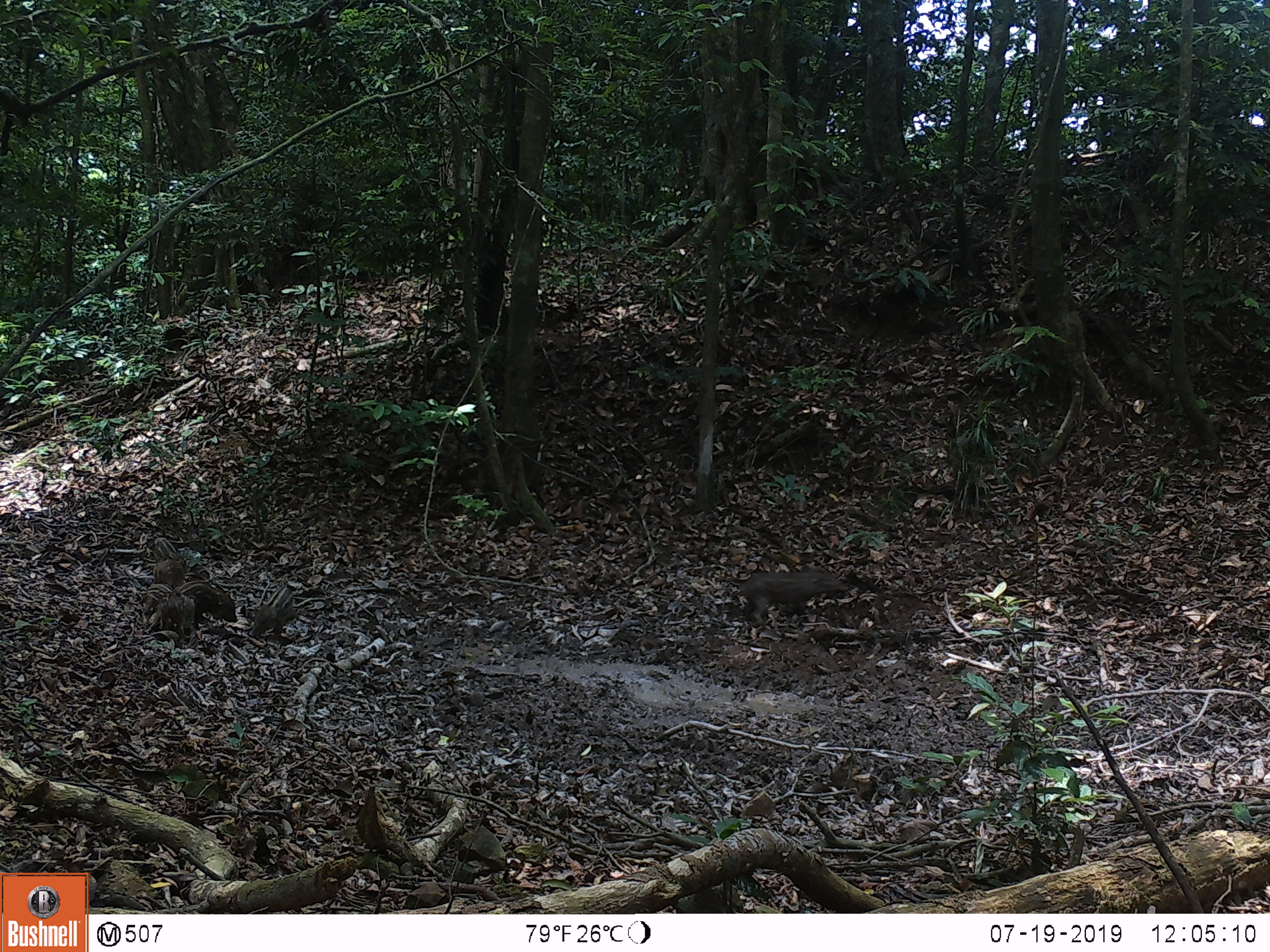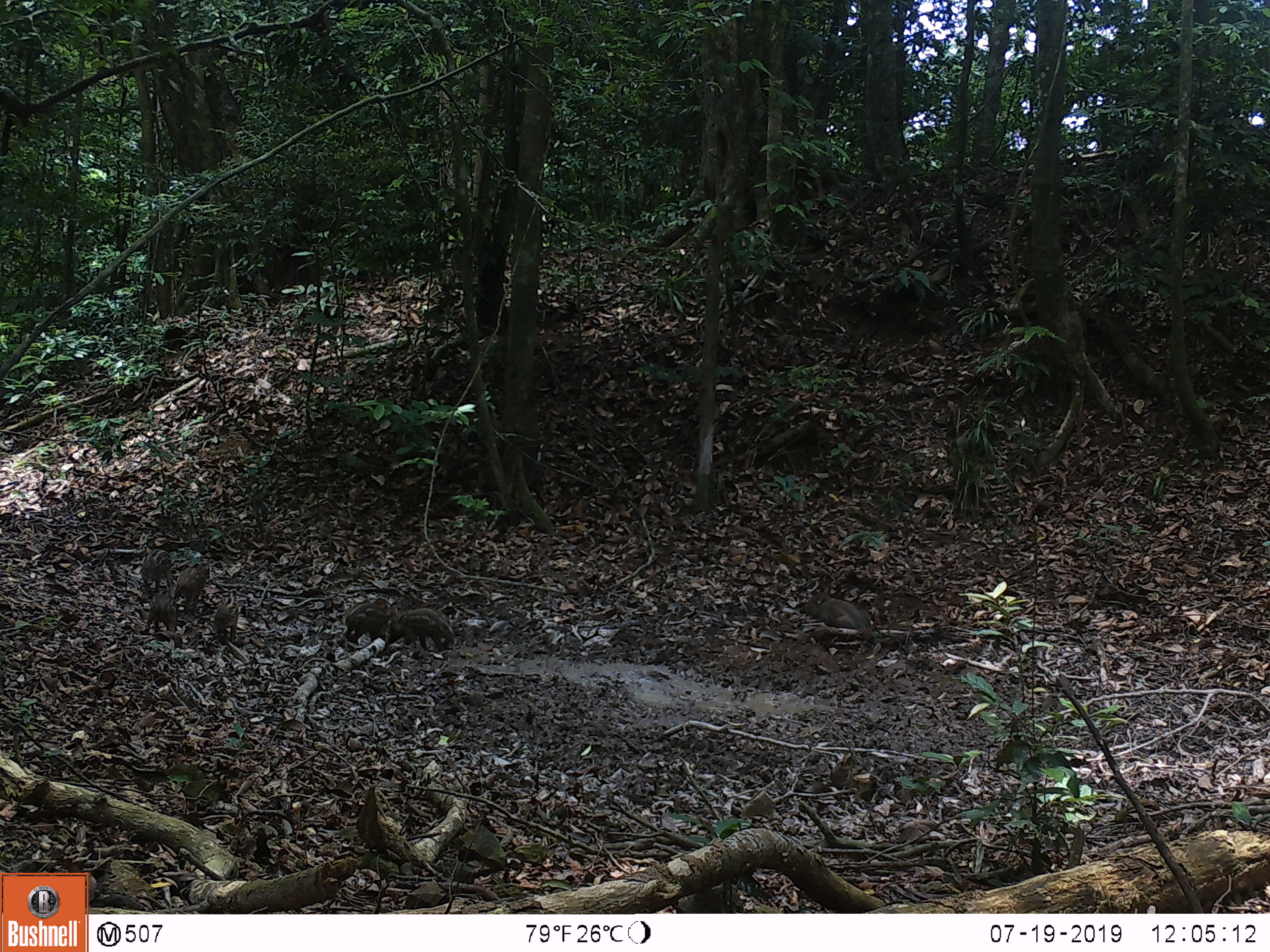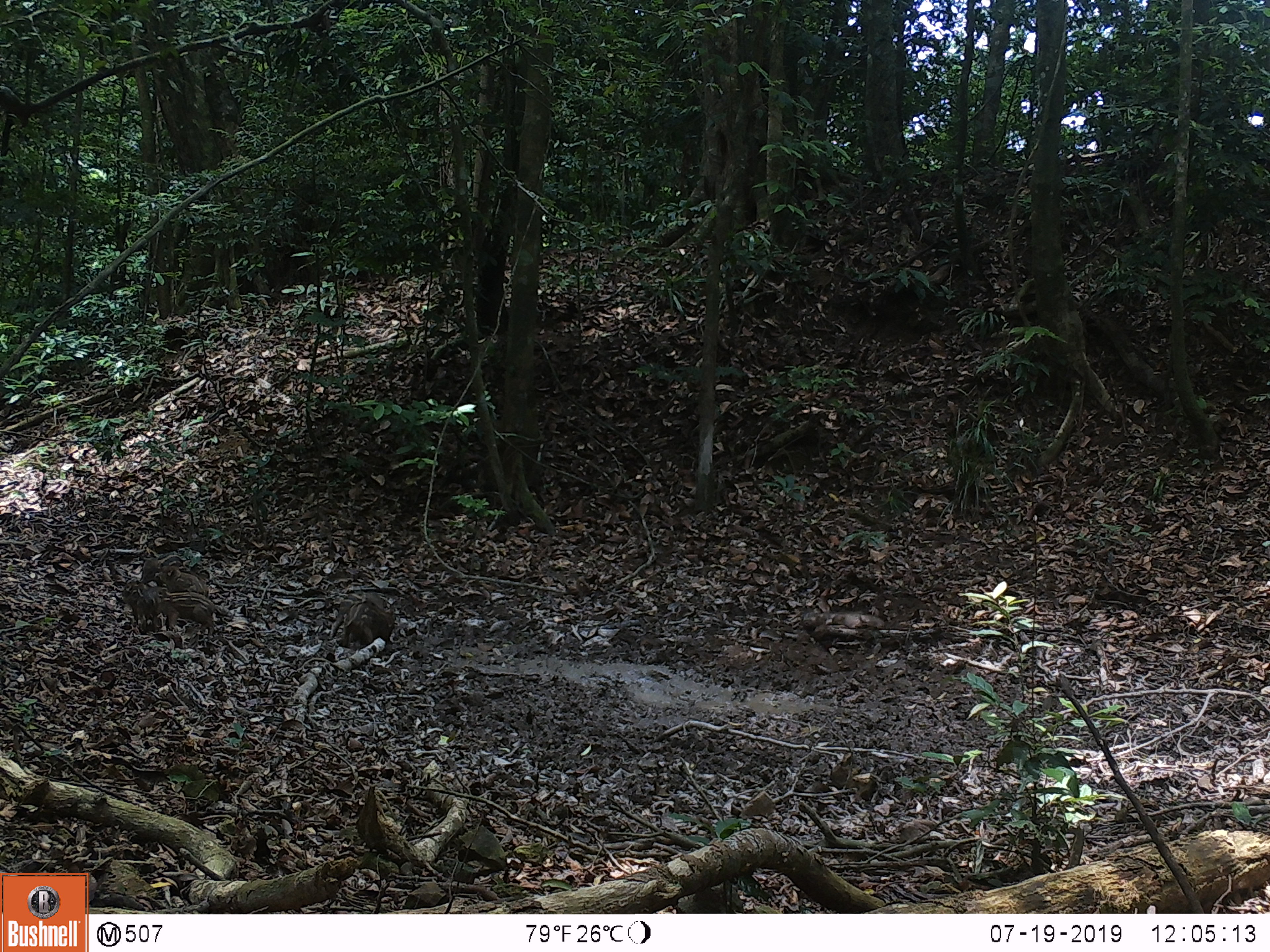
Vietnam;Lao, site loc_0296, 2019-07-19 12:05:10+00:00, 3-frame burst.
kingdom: Animalia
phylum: Chordata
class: Mammalia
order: Artiodactyla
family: Suidae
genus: Sus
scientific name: Sus scrofa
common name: eurasian wild pig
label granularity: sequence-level